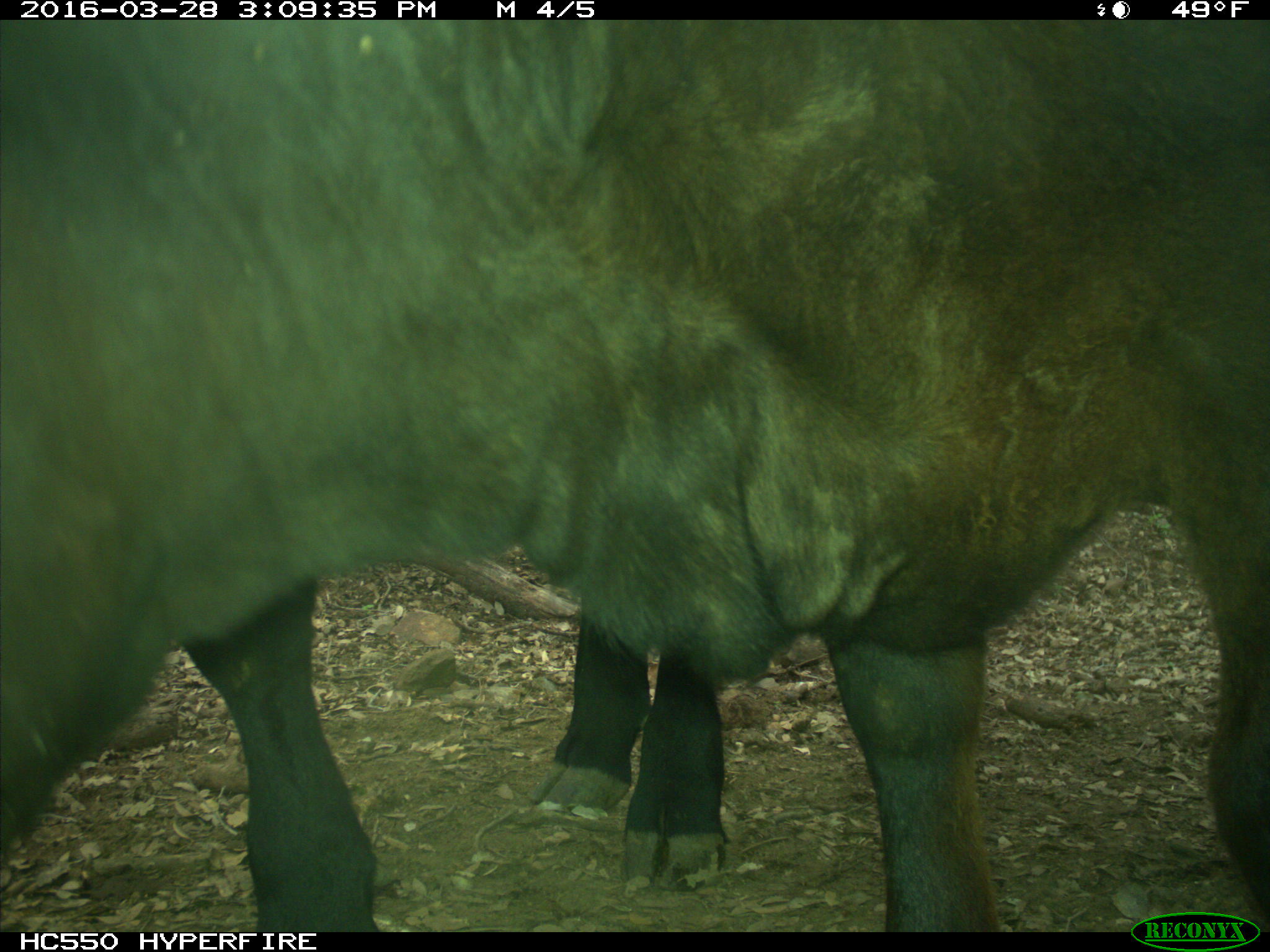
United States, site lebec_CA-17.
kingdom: Animalia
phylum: Chordata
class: Mammalia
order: Artiodactyla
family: Bovidae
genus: Bos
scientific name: Bos taurus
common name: domestic cow